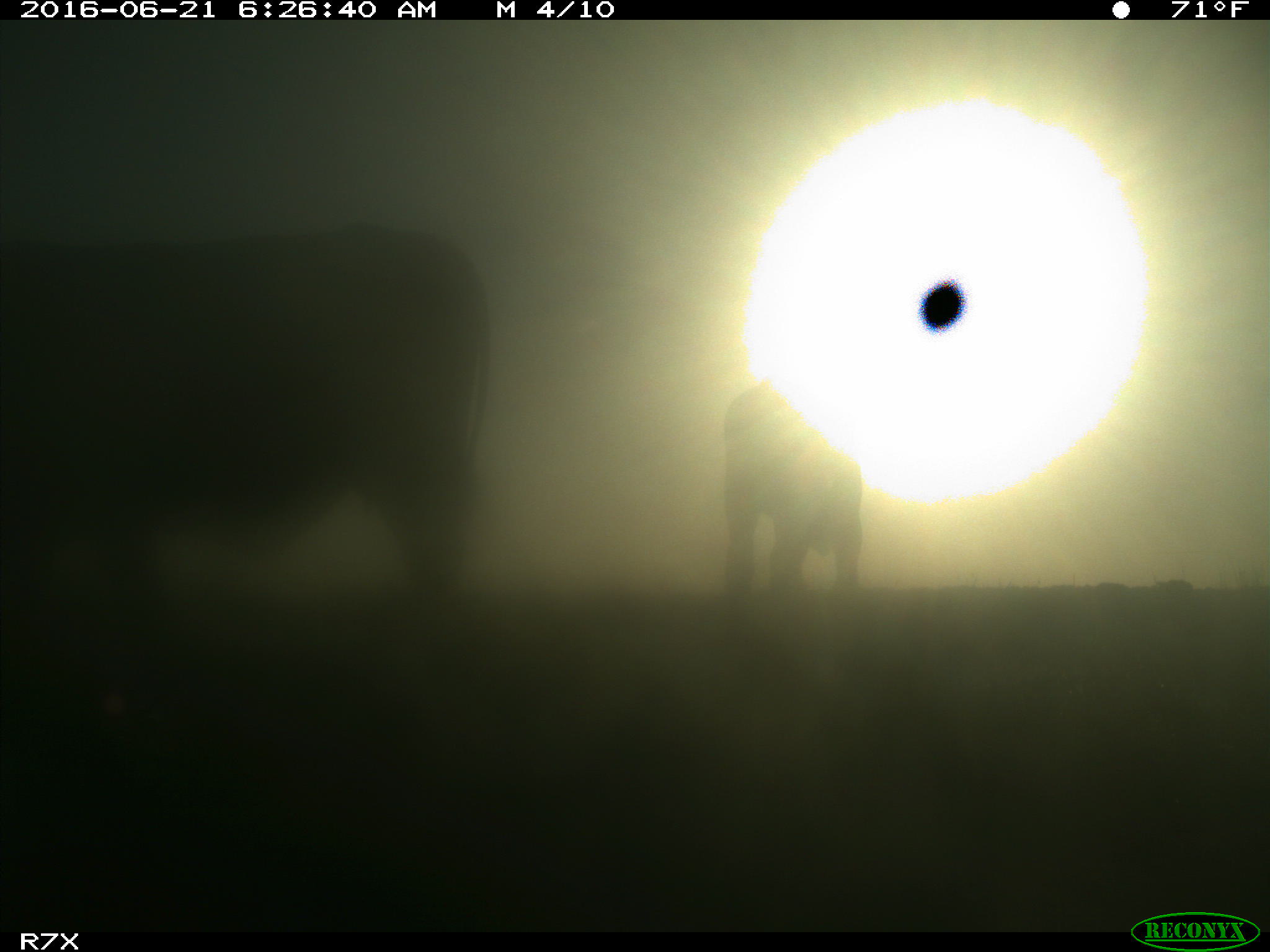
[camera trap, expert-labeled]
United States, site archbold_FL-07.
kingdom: Animalia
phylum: Chordata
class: Mammalia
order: Artiodactyla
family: Bovidae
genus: Bos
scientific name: Bos taurus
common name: domestic cow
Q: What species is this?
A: Bos taurus (domestic cow).